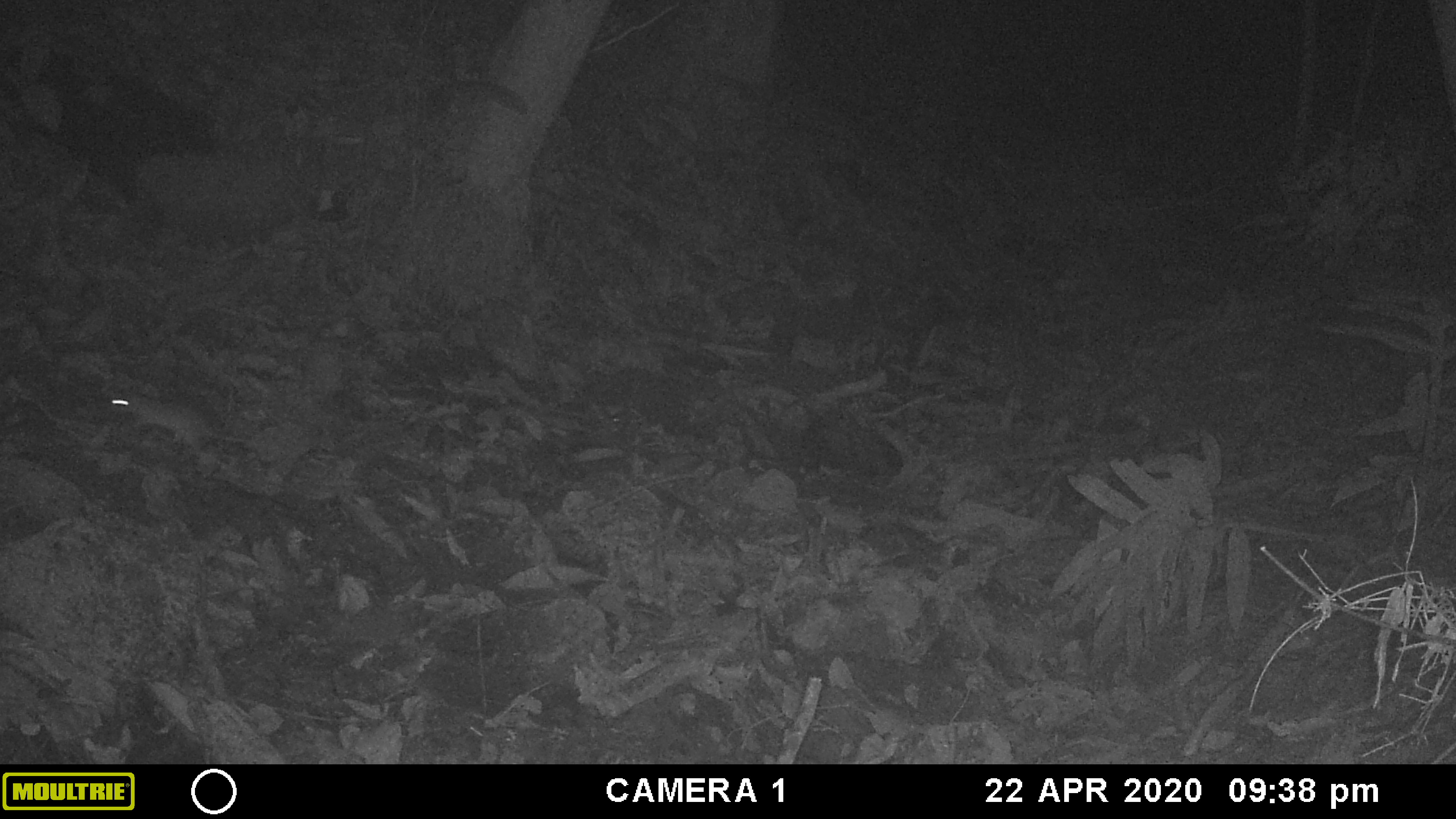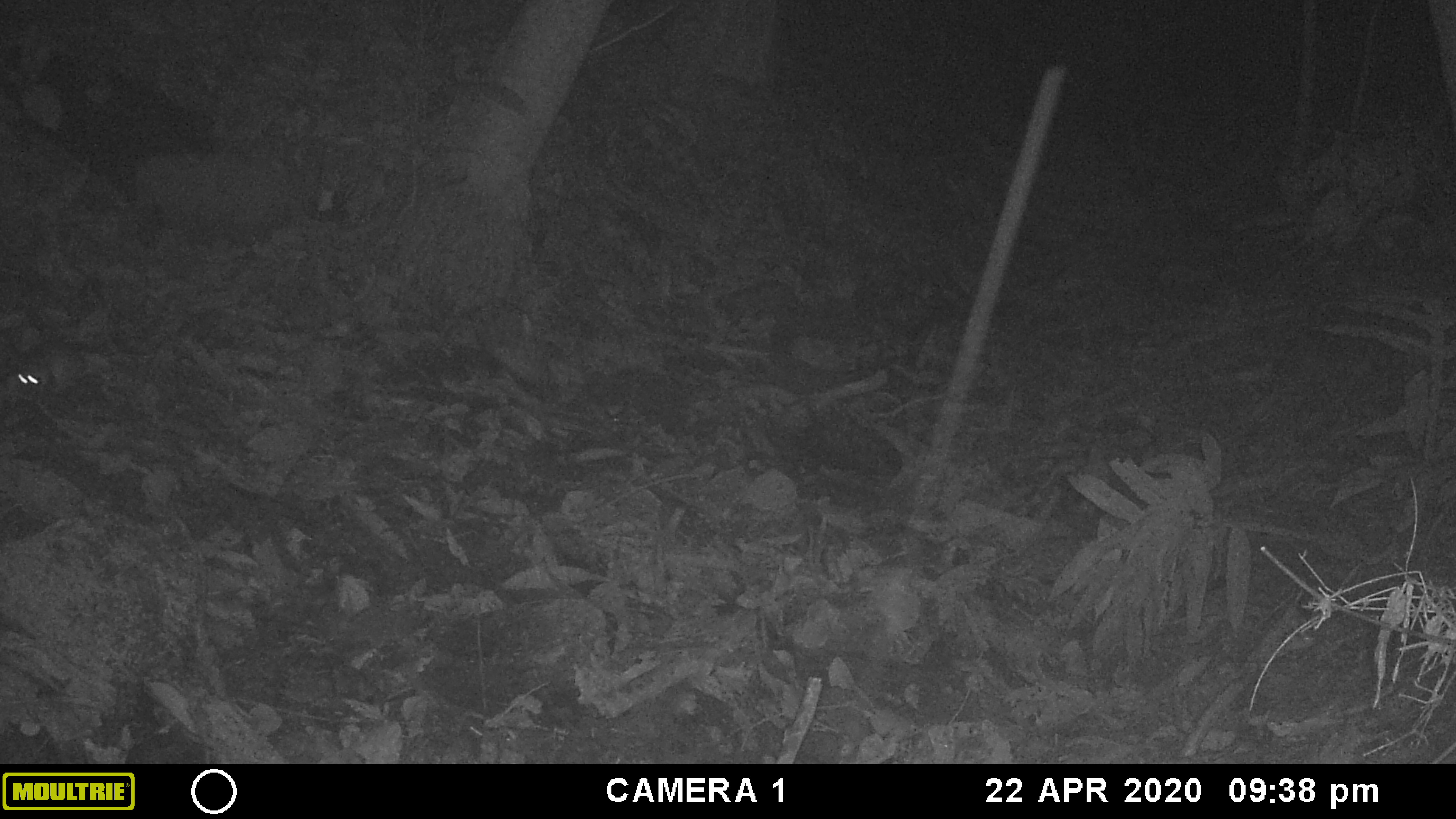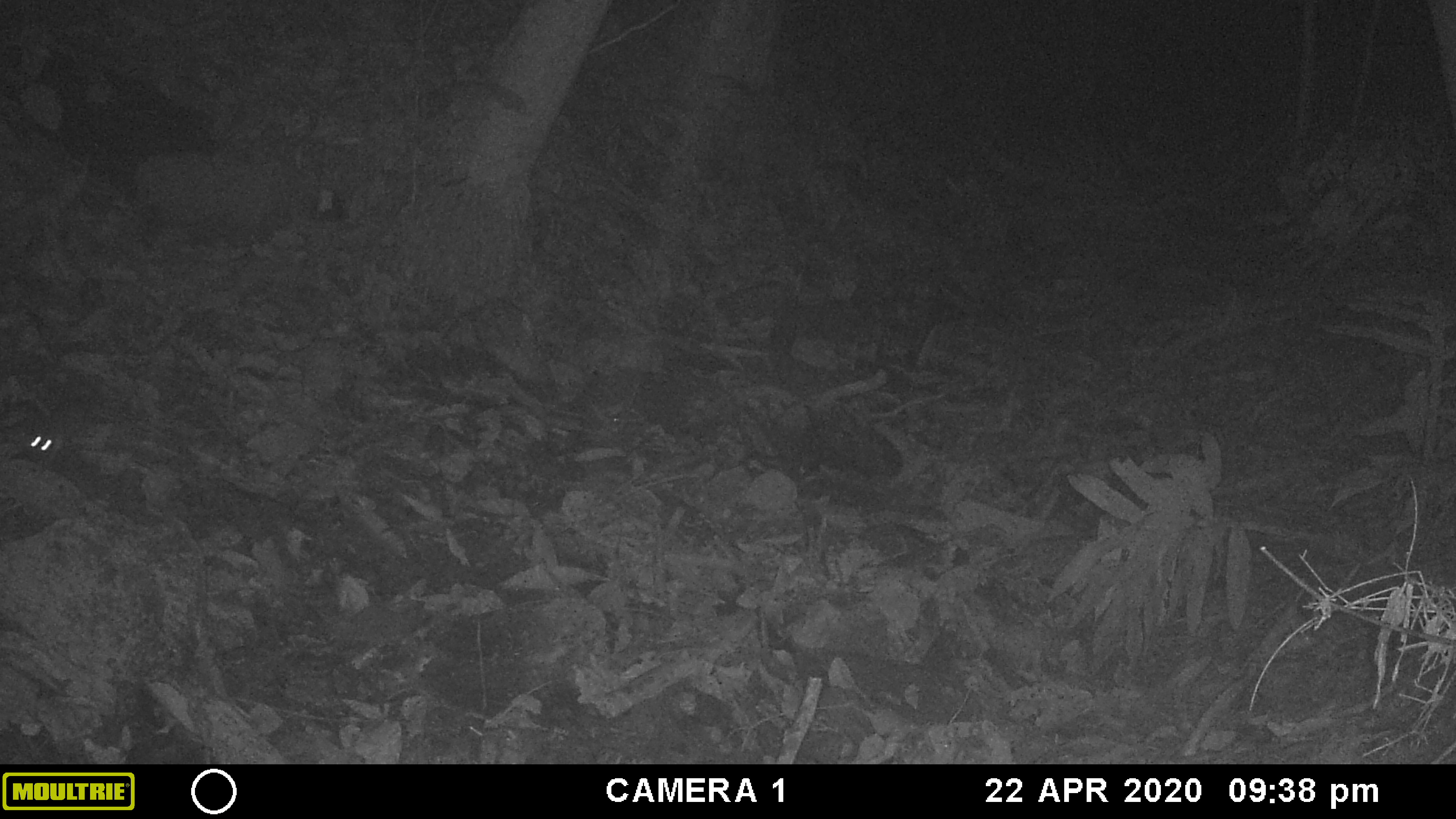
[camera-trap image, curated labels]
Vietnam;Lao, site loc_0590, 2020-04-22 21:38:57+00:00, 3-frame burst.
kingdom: Animalia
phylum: Chordata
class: Mammalia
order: Rodentia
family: Muridae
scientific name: Muridae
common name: old-world mice and rats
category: unidentified murid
Unidentified murid (old-world mice and rats) (Muridae). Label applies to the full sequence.